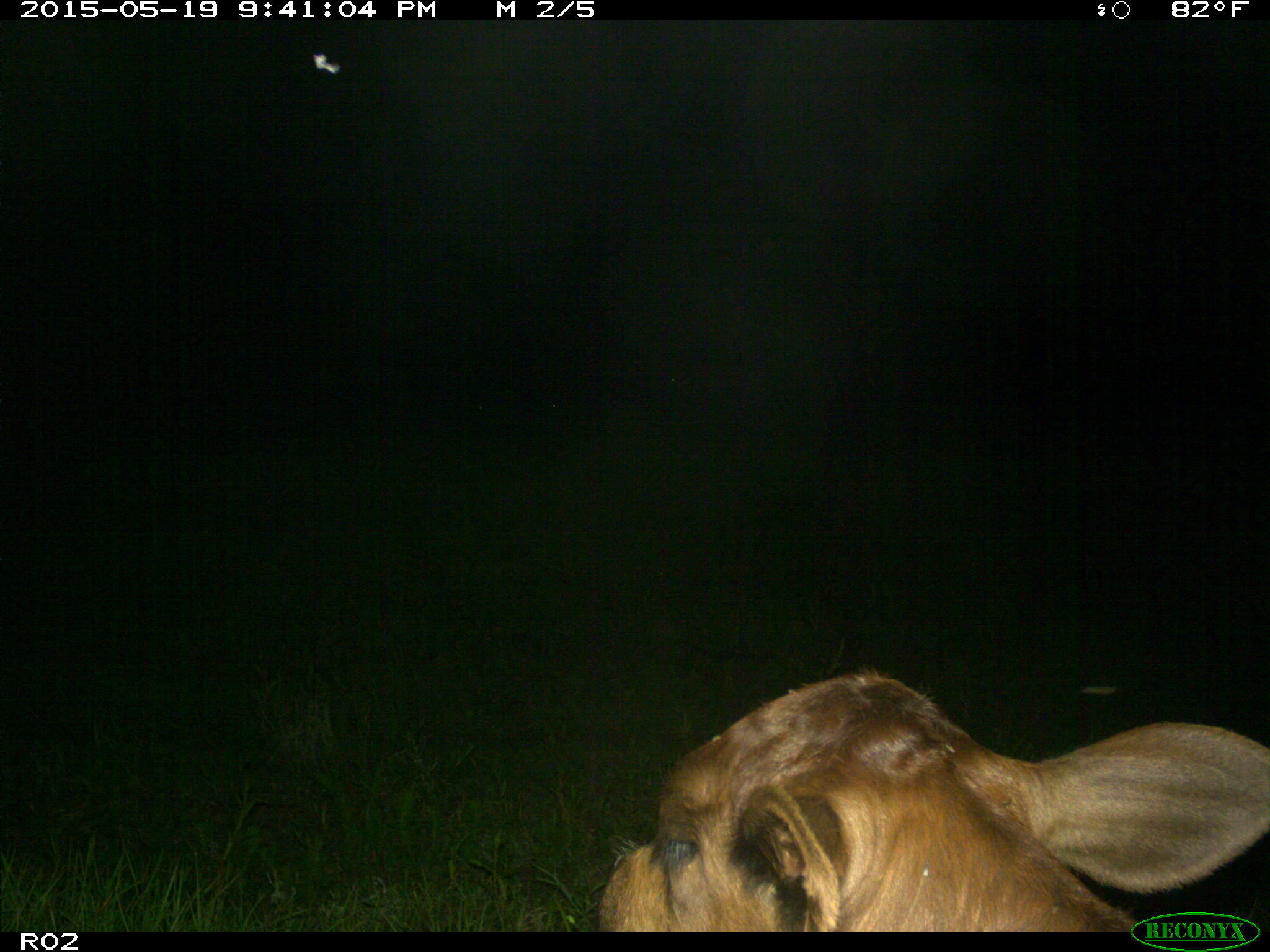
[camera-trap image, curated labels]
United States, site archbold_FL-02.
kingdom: Animalia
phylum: Chordata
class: Mammalia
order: Artiodactyla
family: Bovidae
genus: Bos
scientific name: Bos taurus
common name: domestic cow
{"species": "Bos taurus (domestic cow)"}